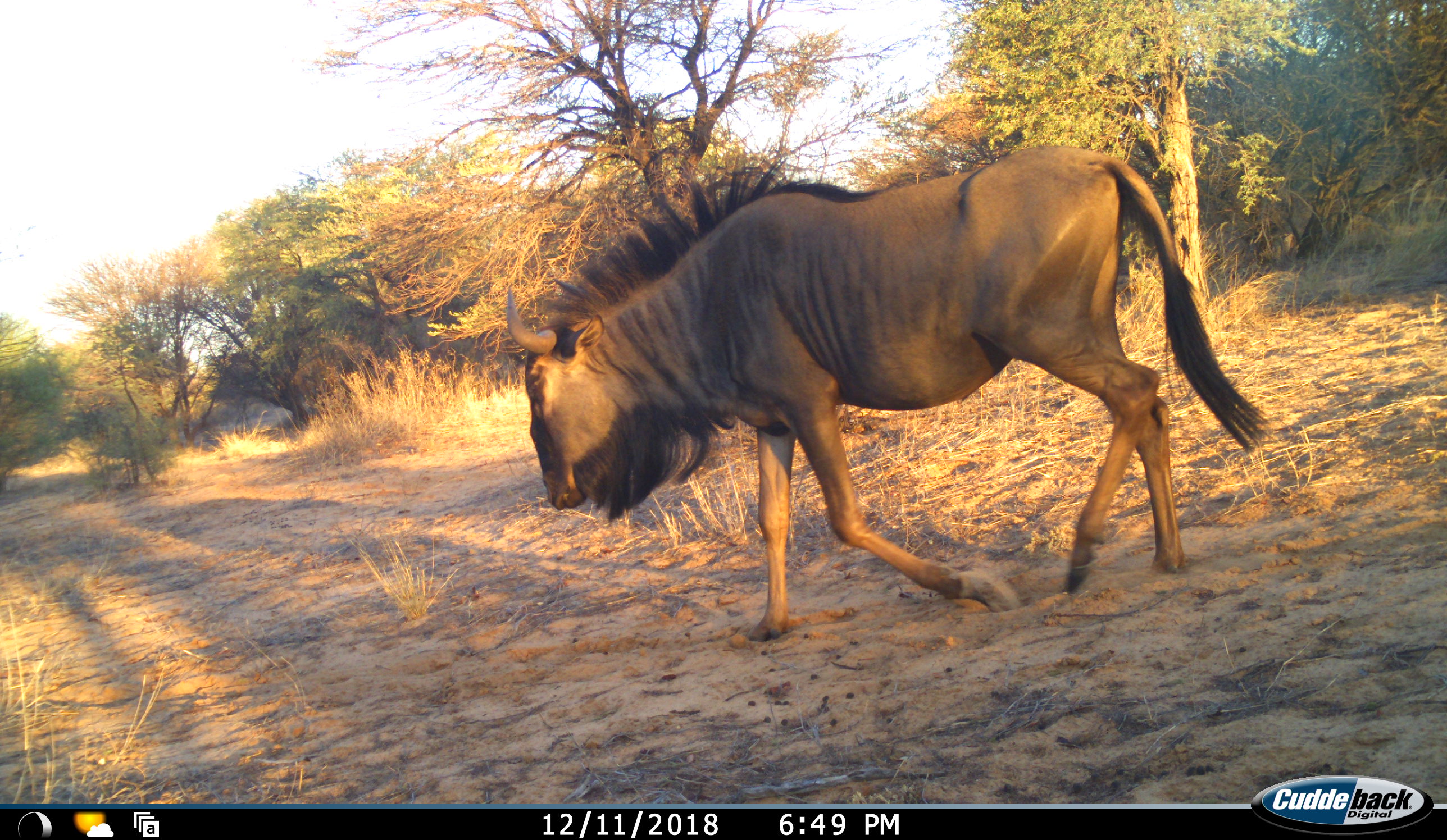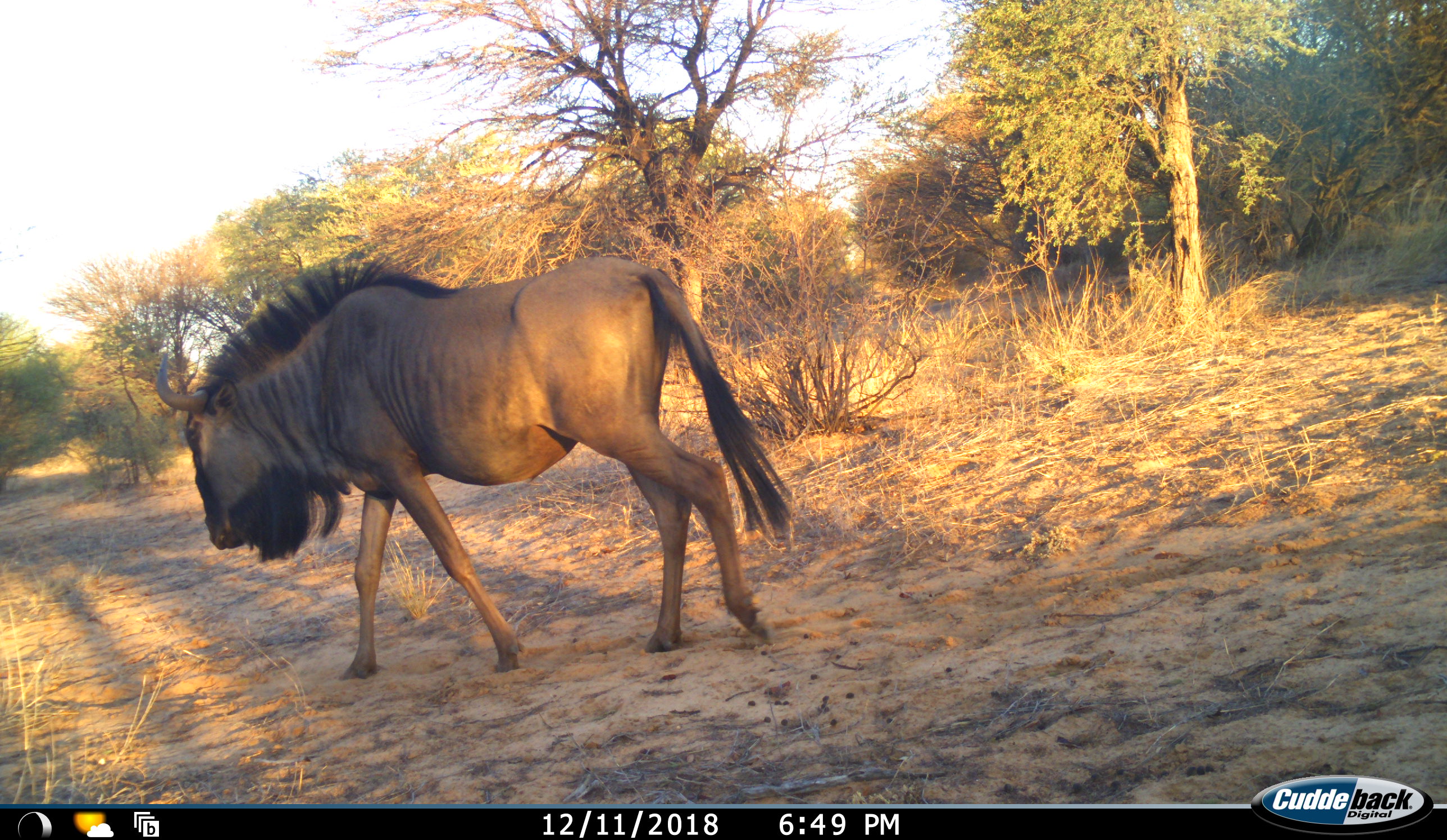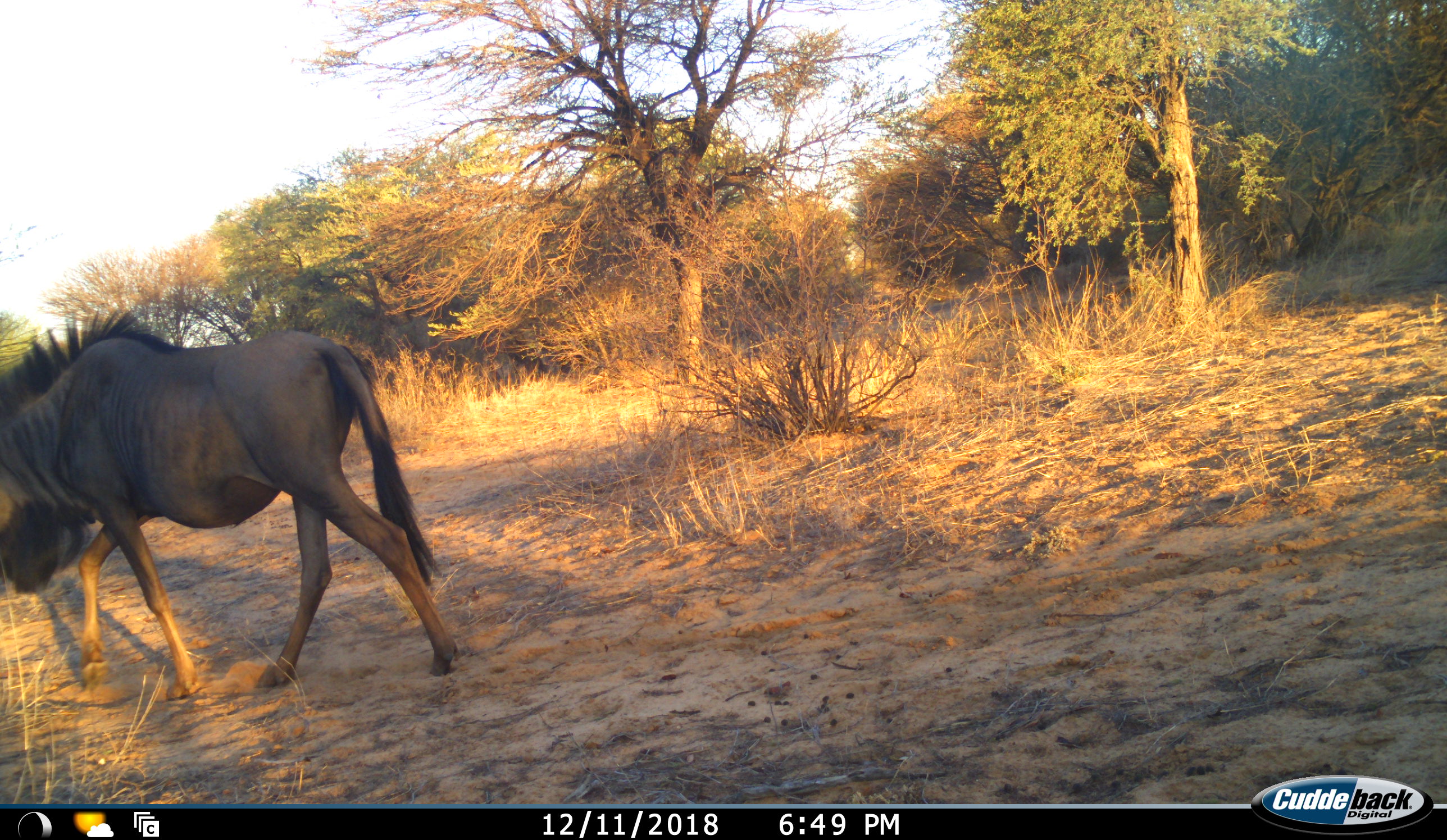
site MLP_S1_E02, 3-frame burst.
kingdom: Animalia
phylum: Chordata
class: Mammalia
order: Artiodactyla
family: Bovidae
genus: Connochaetes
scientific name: Connochaetes taurinus taurinus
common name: blue wildebeest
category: wildebeestblue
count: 1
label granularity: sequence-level